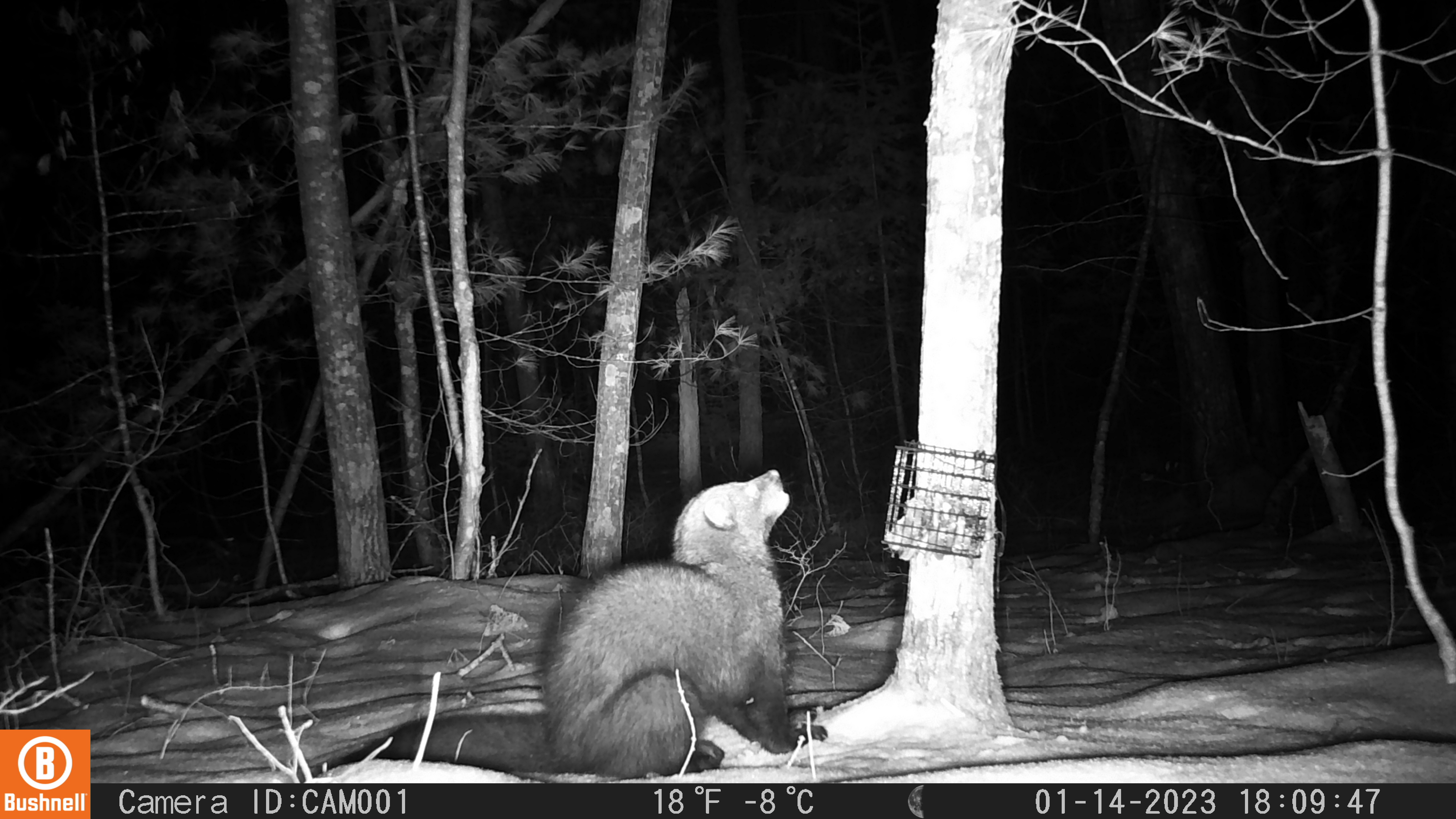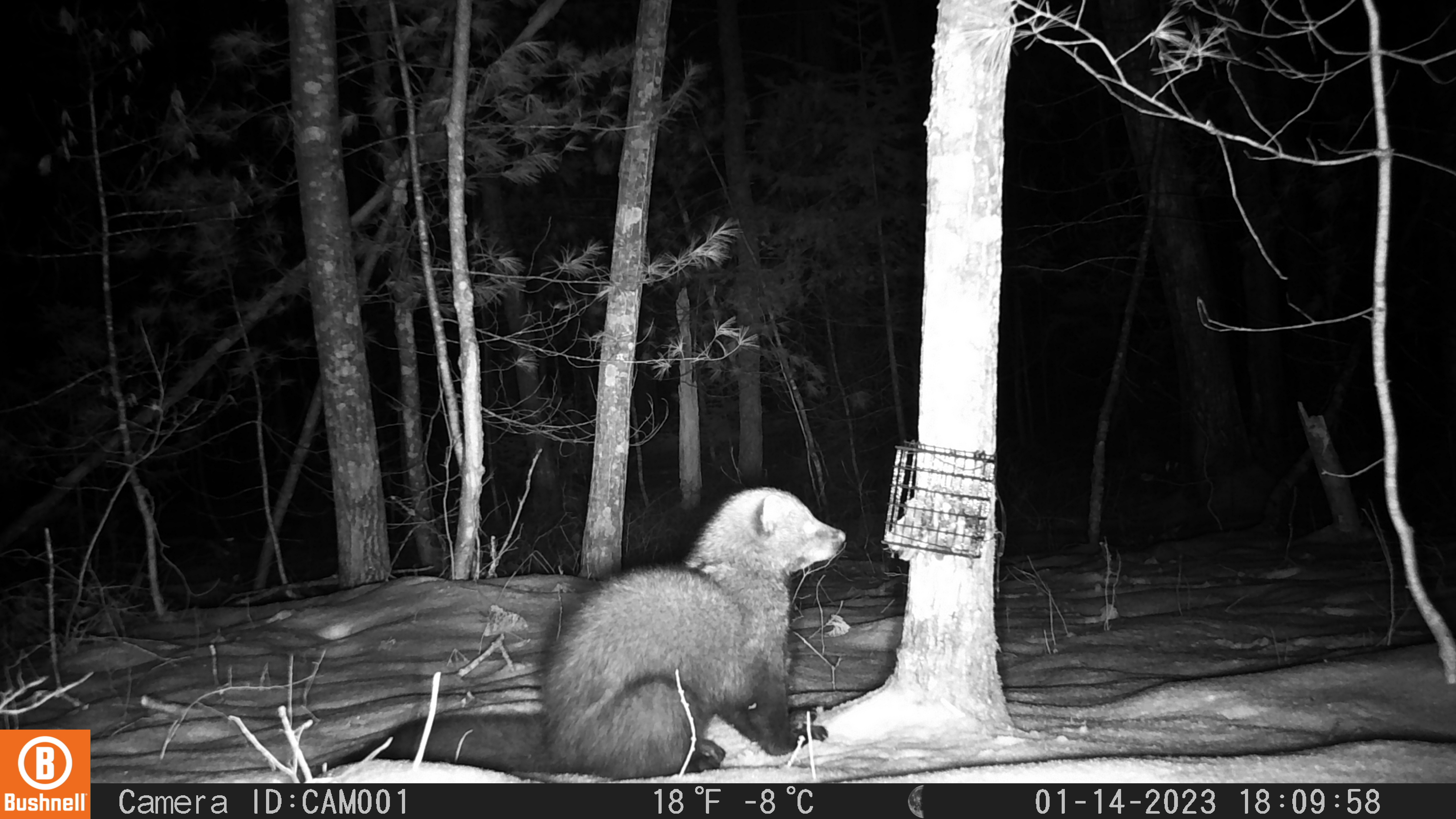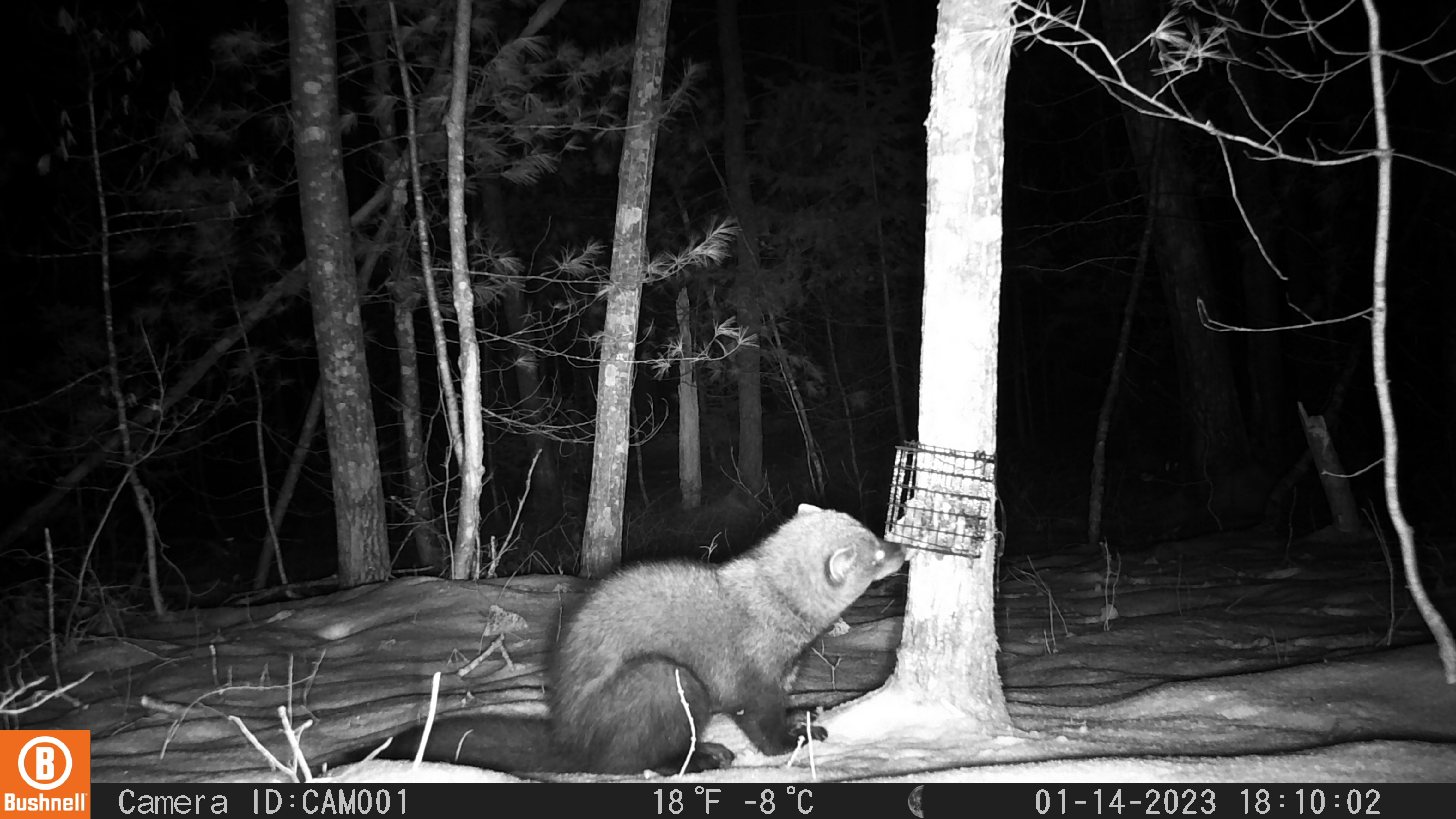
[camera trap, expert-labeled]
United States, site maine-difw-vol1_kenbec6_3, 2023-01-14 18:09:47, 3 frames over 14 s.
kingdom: Animalia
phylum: Chordata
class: Mammalia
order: Carnivora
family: Mustelidae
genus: Pekania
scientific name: Pekania pennanti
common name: fisher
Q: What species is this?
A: Fisher (Pekania pennanti).